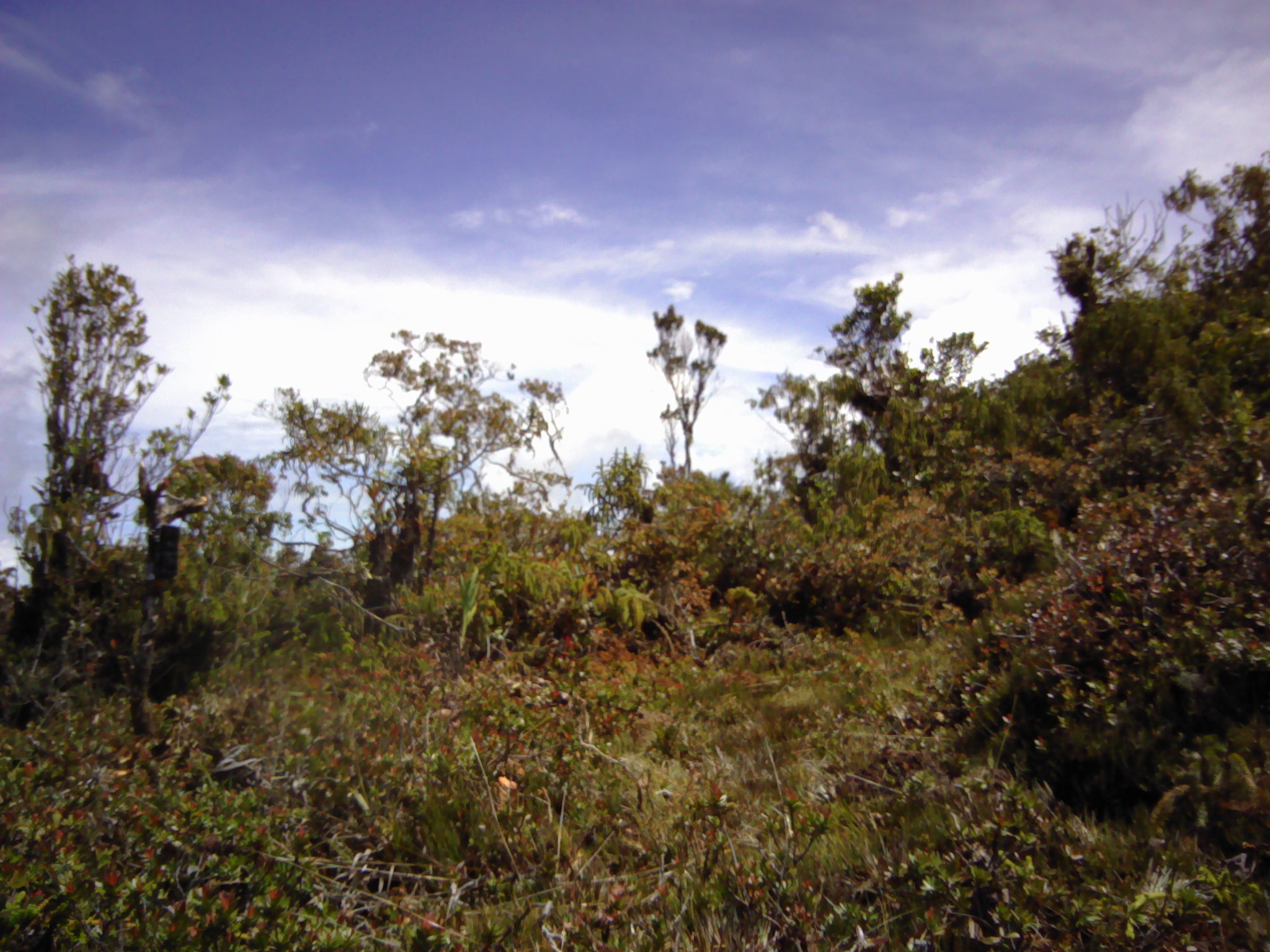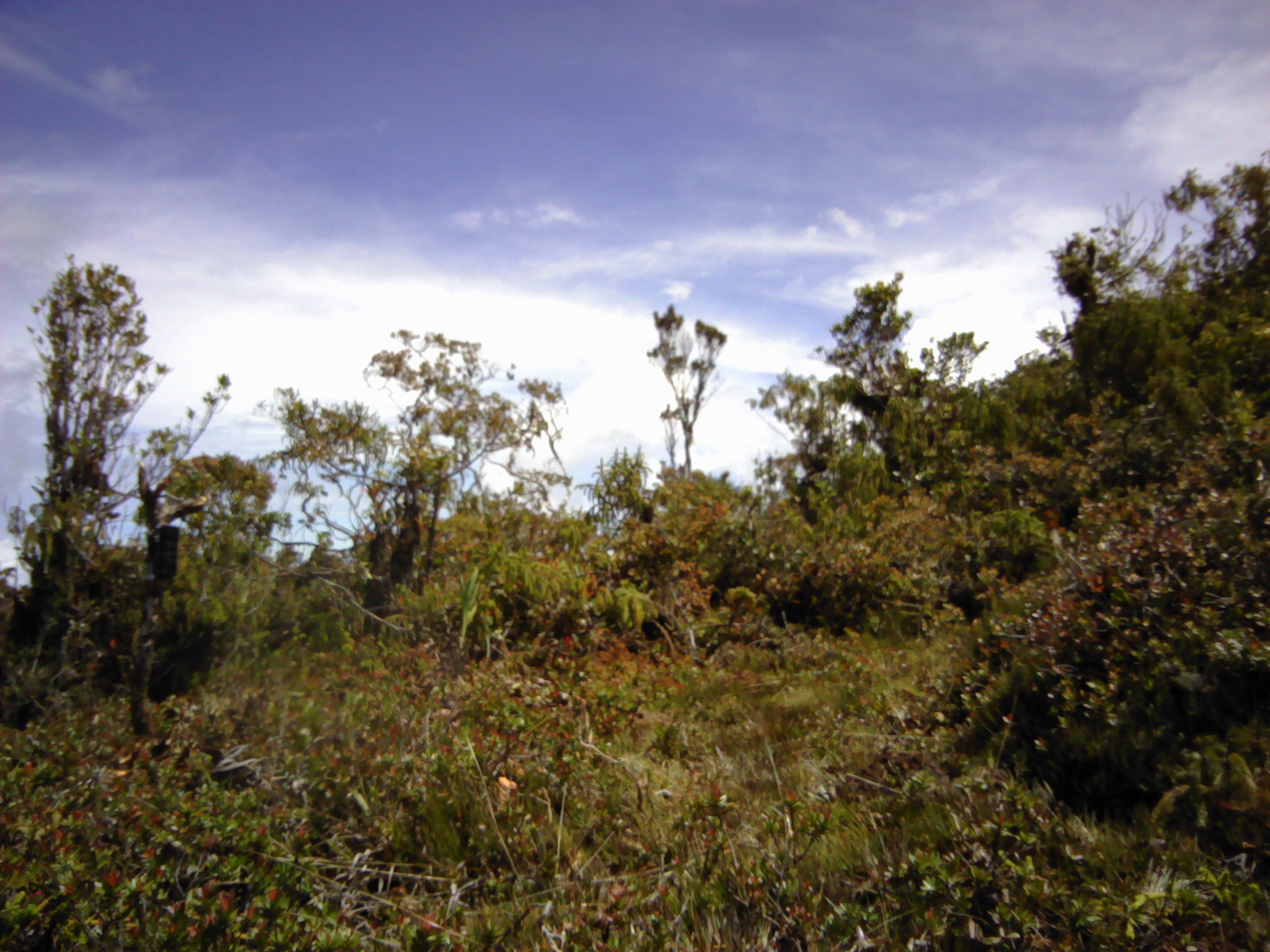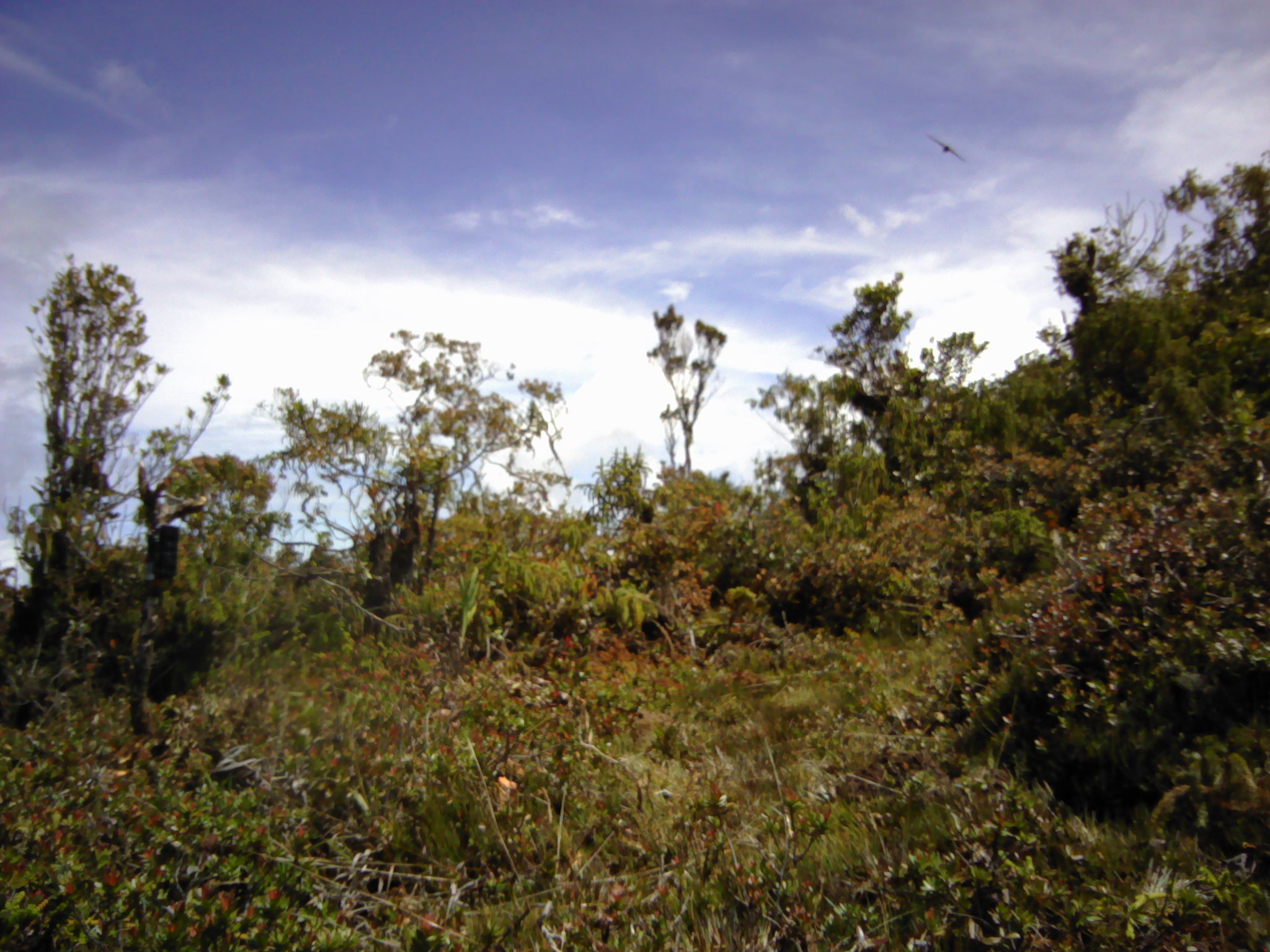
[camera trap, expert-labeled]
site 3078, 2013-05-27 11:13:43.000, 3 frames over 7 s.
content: unidentified animal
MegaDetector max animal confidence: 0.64